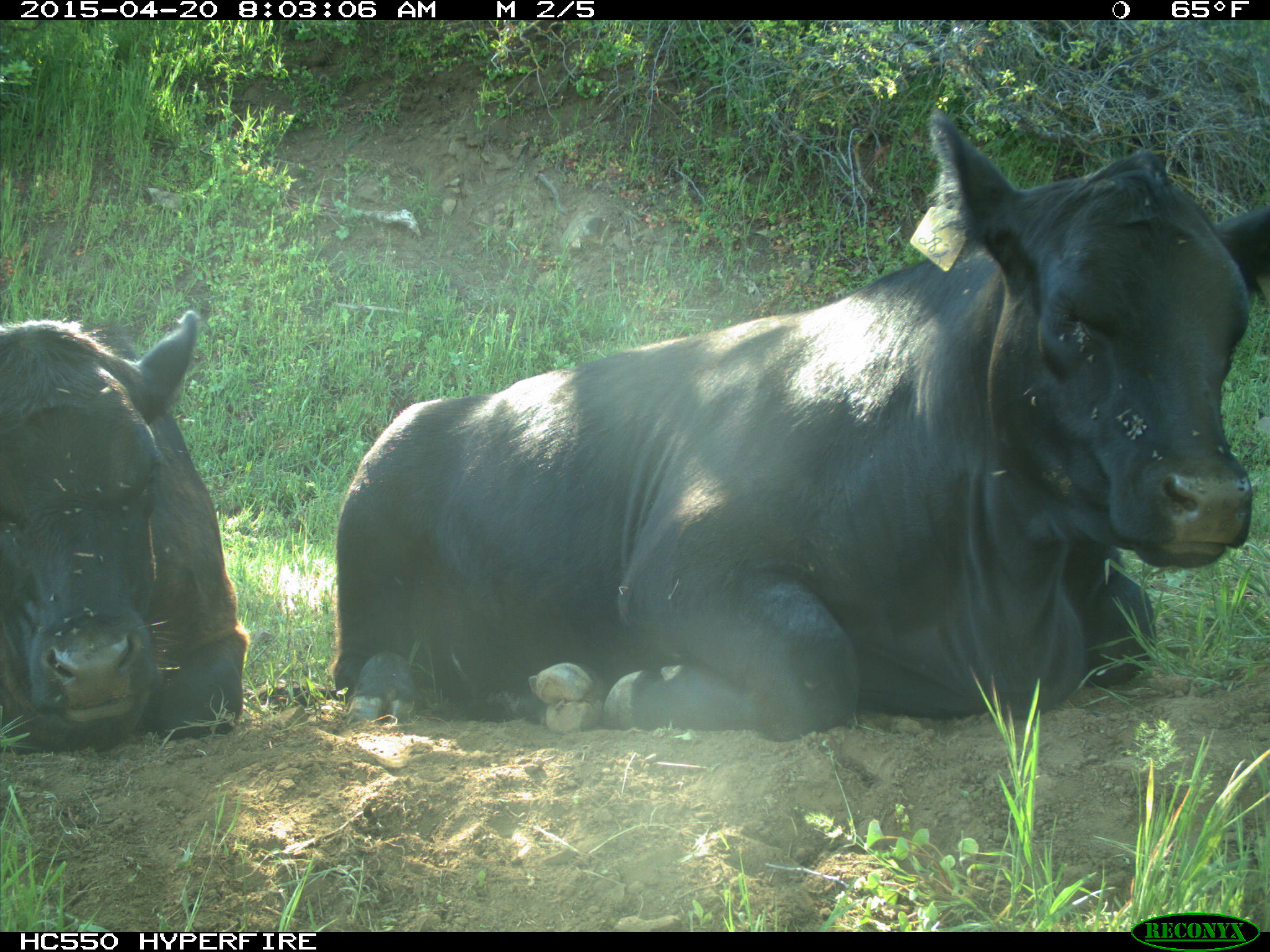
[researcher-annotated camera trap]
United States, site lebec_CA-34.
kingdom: Animalia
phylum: Chordata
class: Mammalia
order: Artiodactyla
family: Bovidae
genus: Bos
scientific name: Bos taurus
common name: domestic cow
Bos taurus (domestic cow).